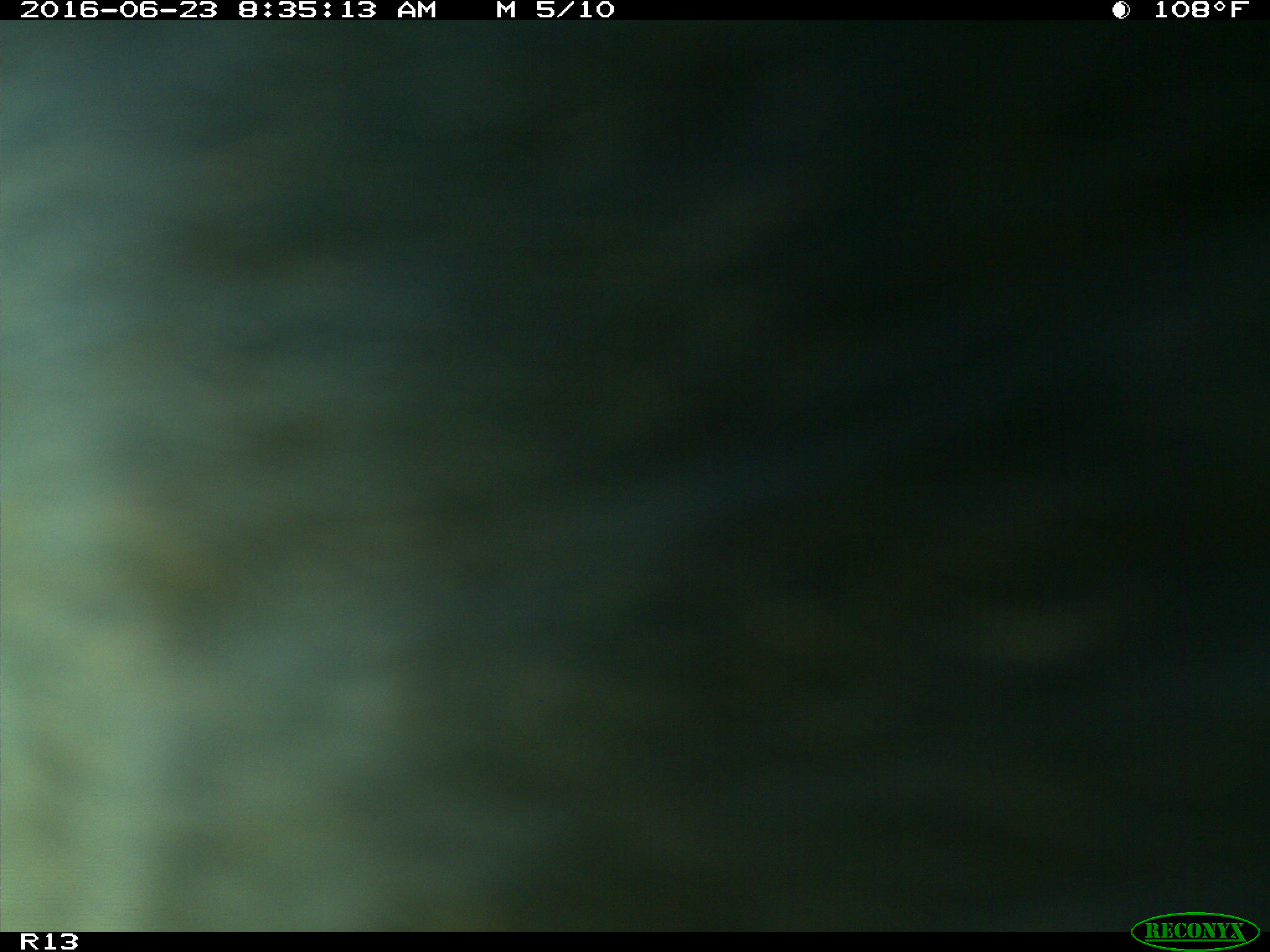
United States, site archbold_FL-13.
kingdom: Animalia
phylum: Chordata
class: Mammalia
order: Artiodactyla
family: Bovidae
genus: Bos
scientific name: Bos taurus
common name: domestic cow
Bos taurus (domestic cow).